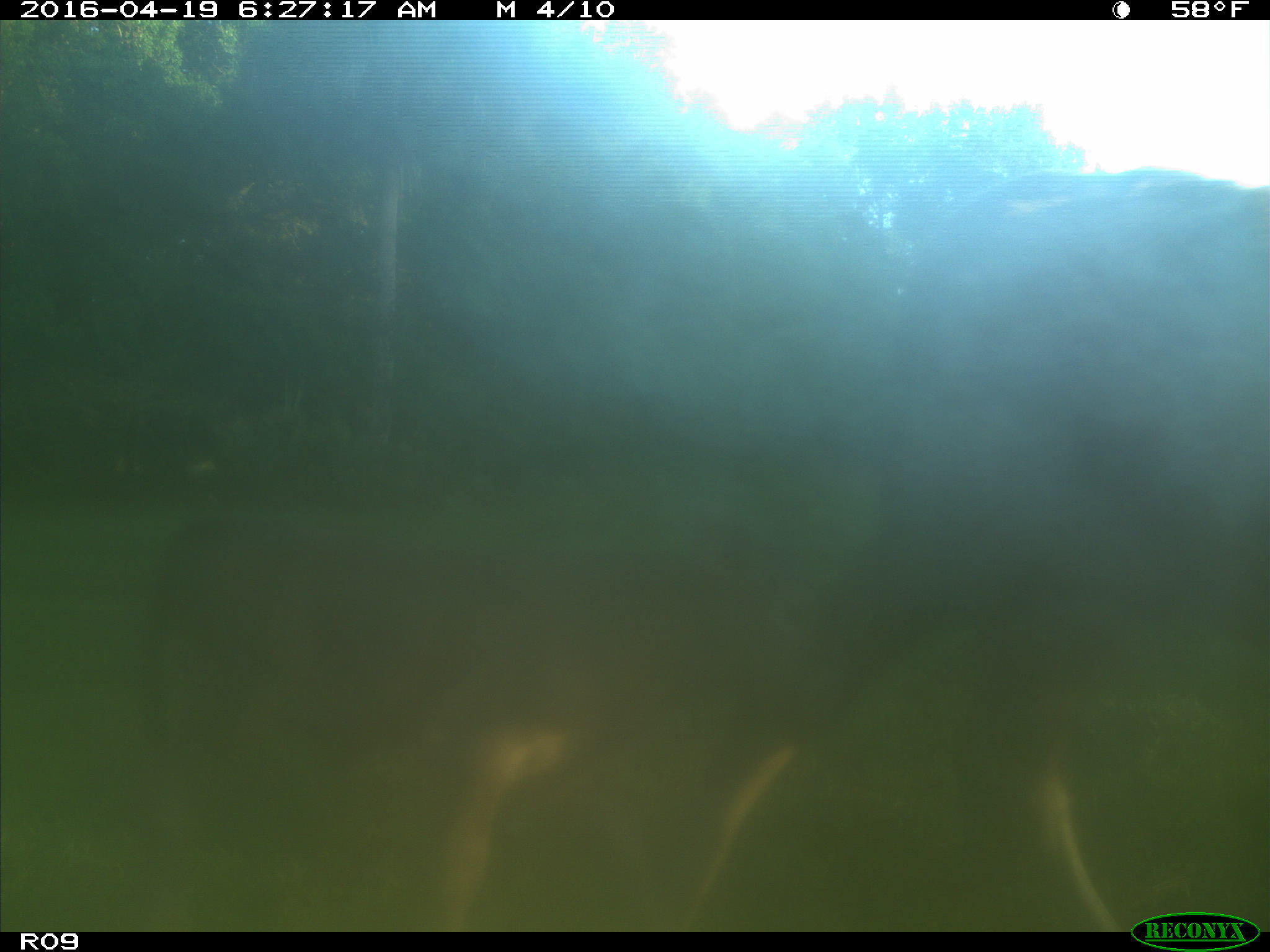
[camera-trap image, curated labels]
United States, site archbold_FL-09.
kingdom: Animalia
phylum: Chordata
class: Mammalia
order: Artiodactyla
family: Bovidae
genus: Bos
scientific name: Bos taurus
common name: domestic cow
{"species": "Bos taurus (domestic cow)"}